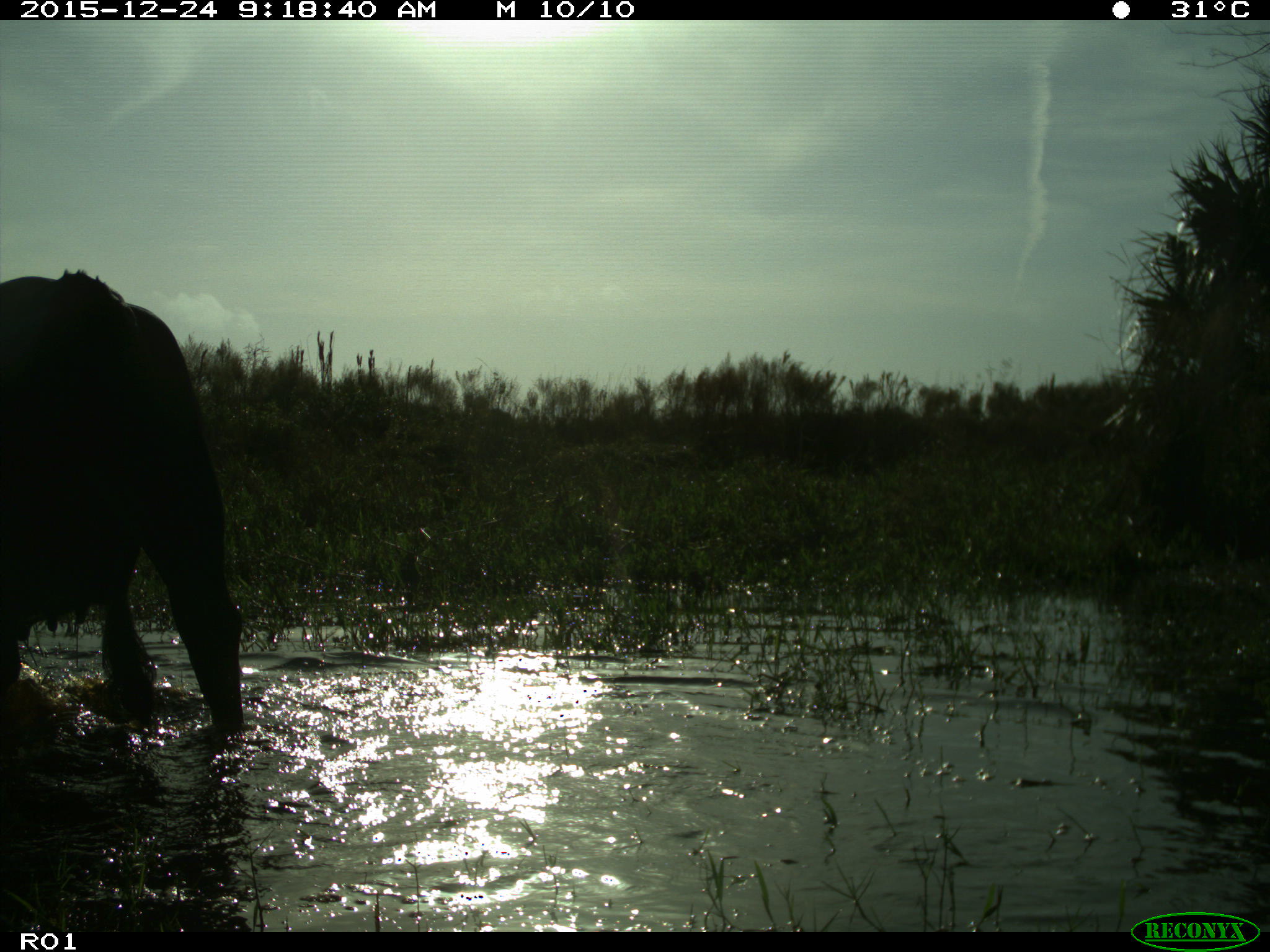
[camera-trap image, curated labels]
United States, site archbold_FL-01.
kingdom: Animalia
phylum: Chordata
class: Mammalia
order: Artiodactyla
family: Bovidae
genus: Bos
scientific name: Bos taurus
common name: domestic cow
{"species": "Bos taurus (domestic cow)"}